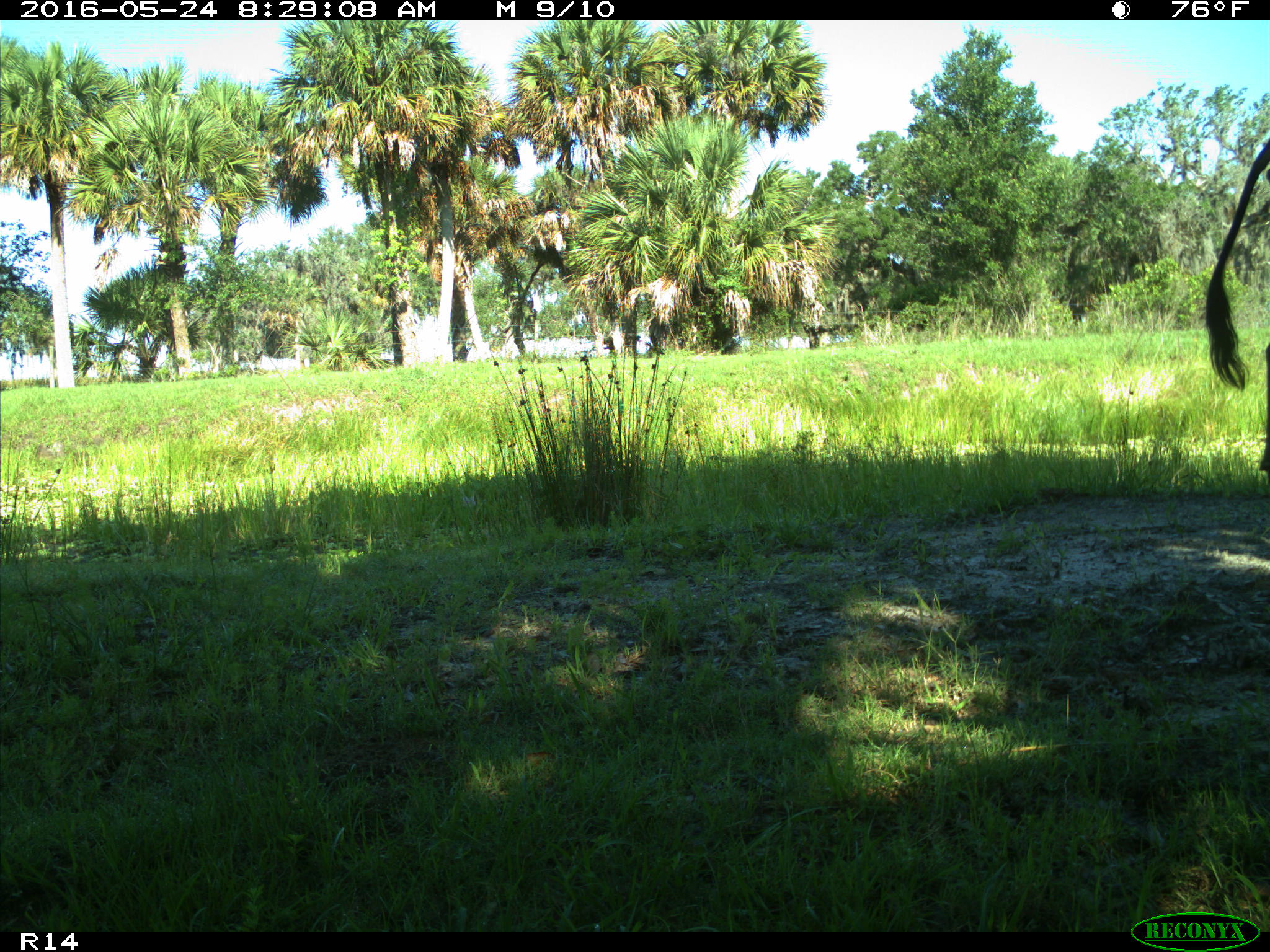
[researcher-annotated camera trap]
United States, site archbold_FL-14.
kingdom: Animalia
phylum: Chordata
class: Mammalia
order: Artiodactyla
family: Bovidae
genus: Bos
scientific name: Bos taurus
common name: domestic cow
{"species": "Bos taurus (domestic cow)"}